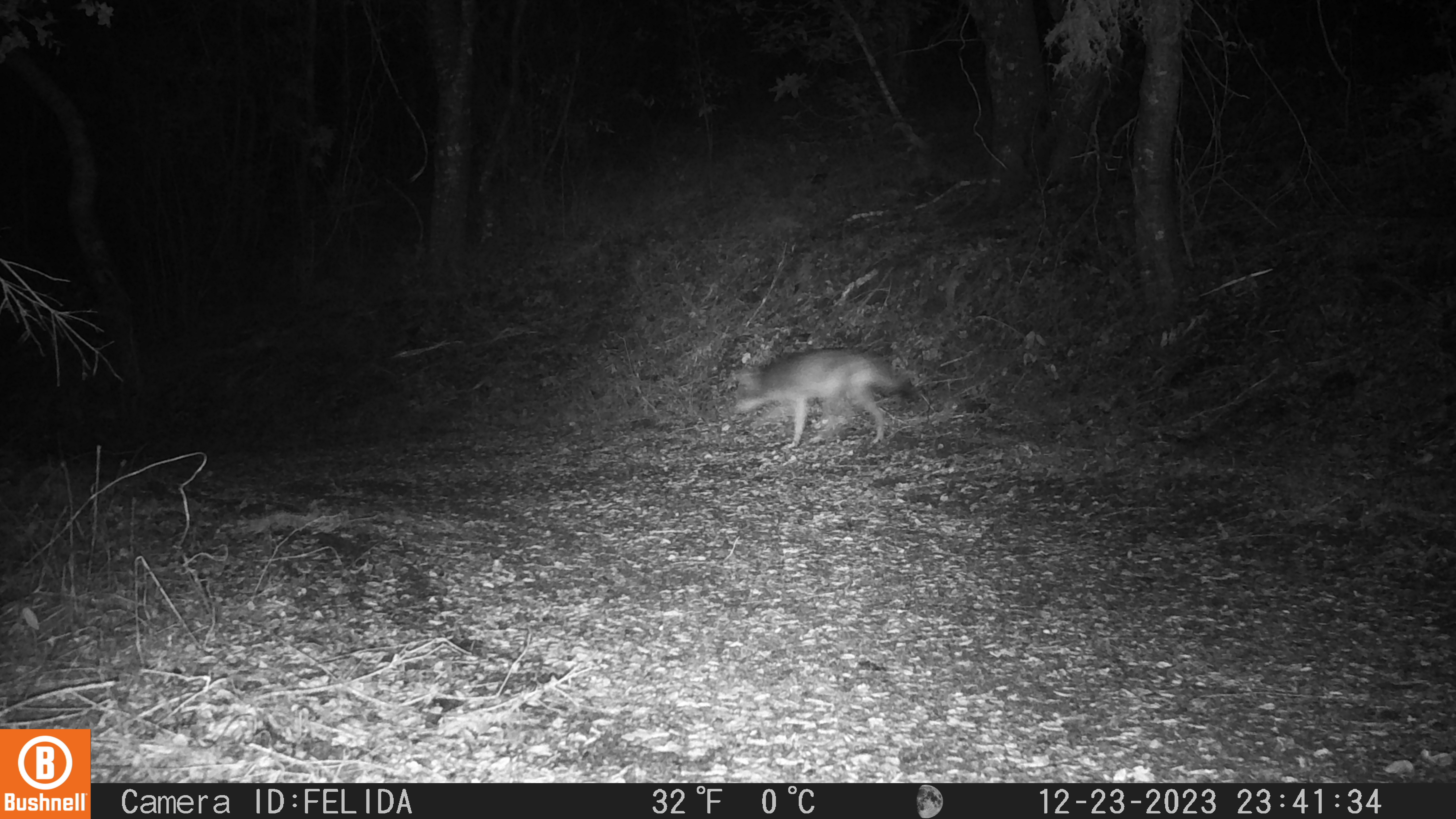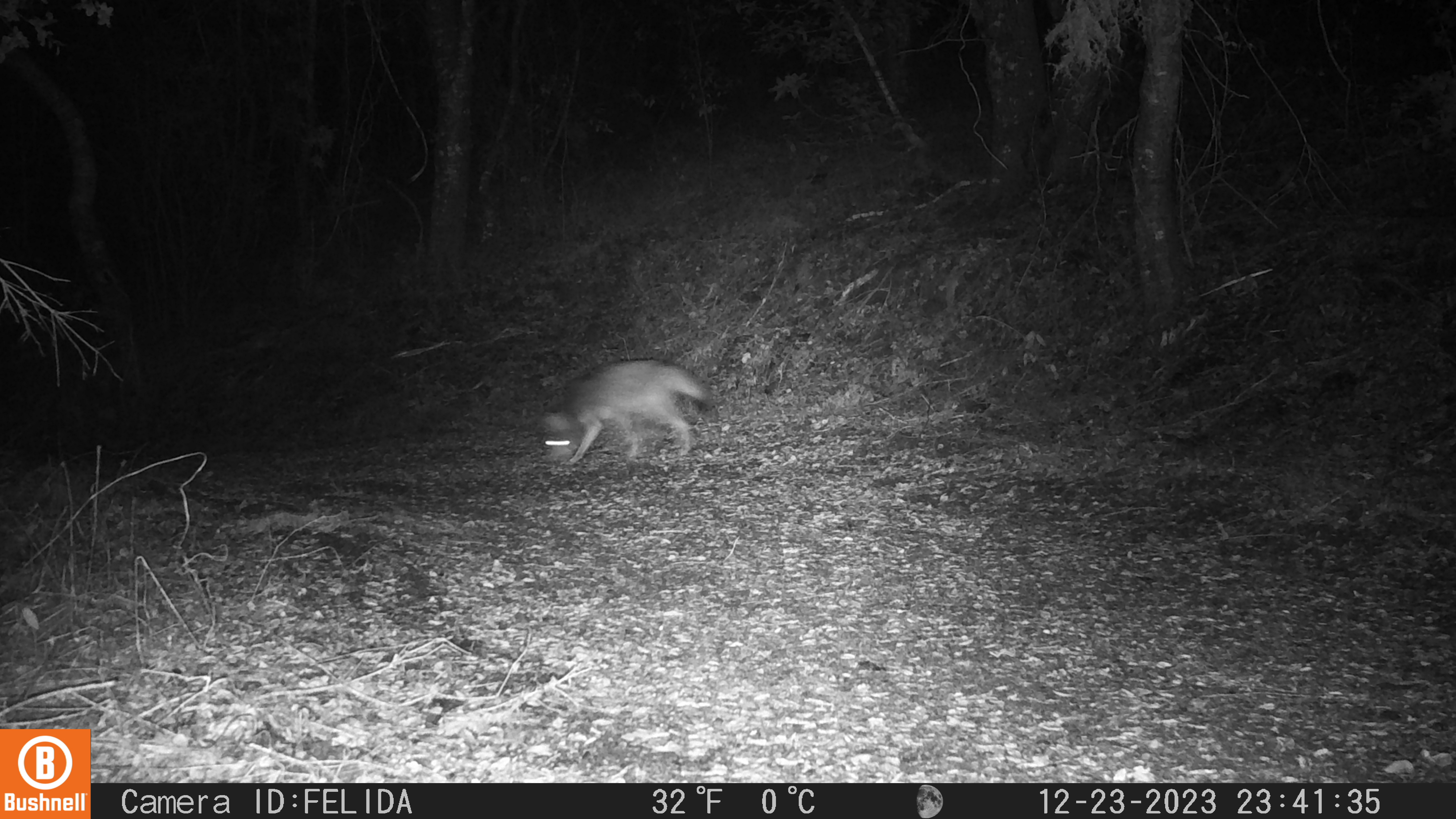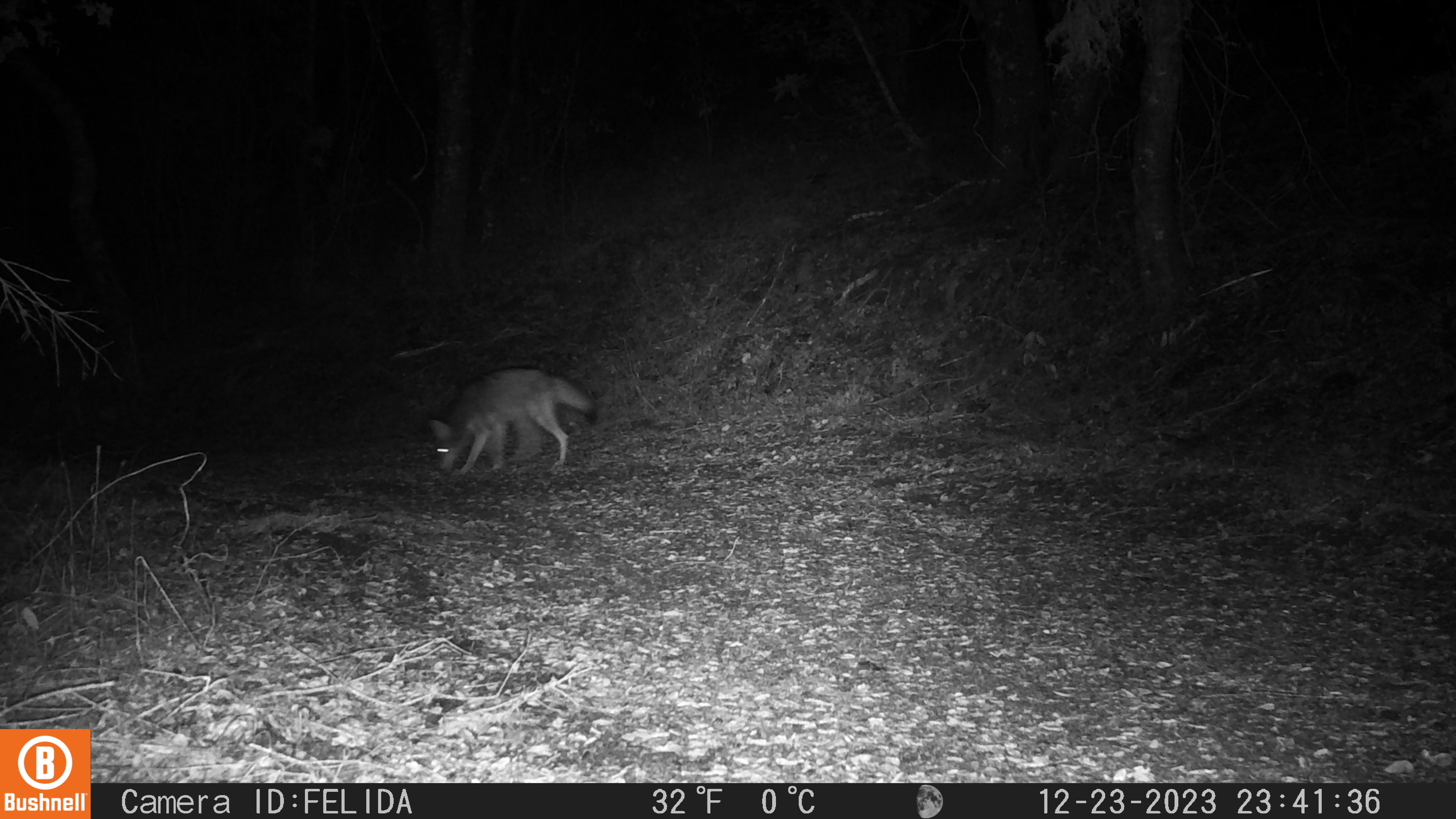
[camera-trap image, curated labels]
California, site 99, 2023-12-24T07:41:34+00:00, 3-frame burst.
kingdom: Animalia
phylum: Chordata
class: Mammalia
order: Carnivora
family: Canidae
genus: Urocyon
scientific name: Urocyon cinereoargenteus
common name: gray fox